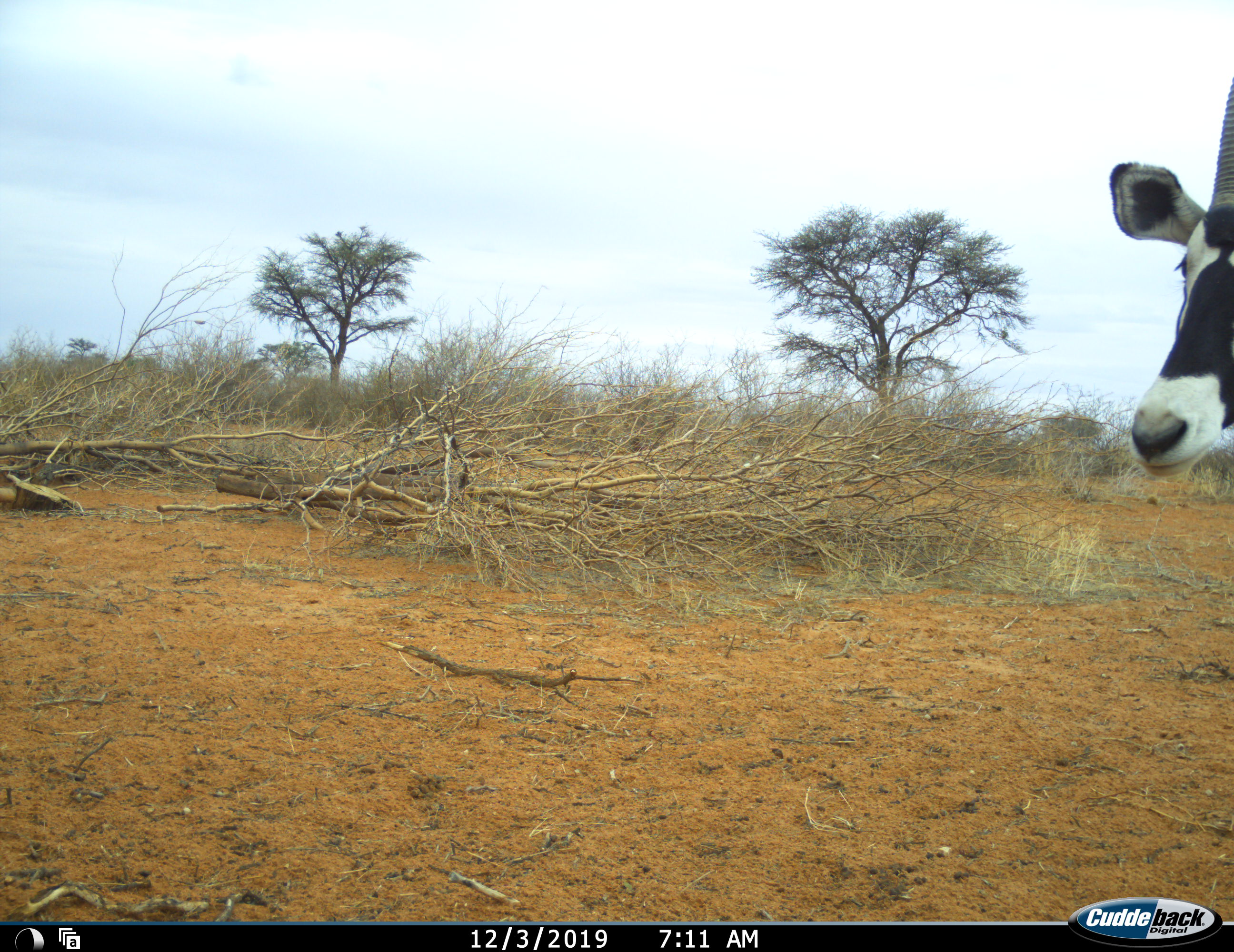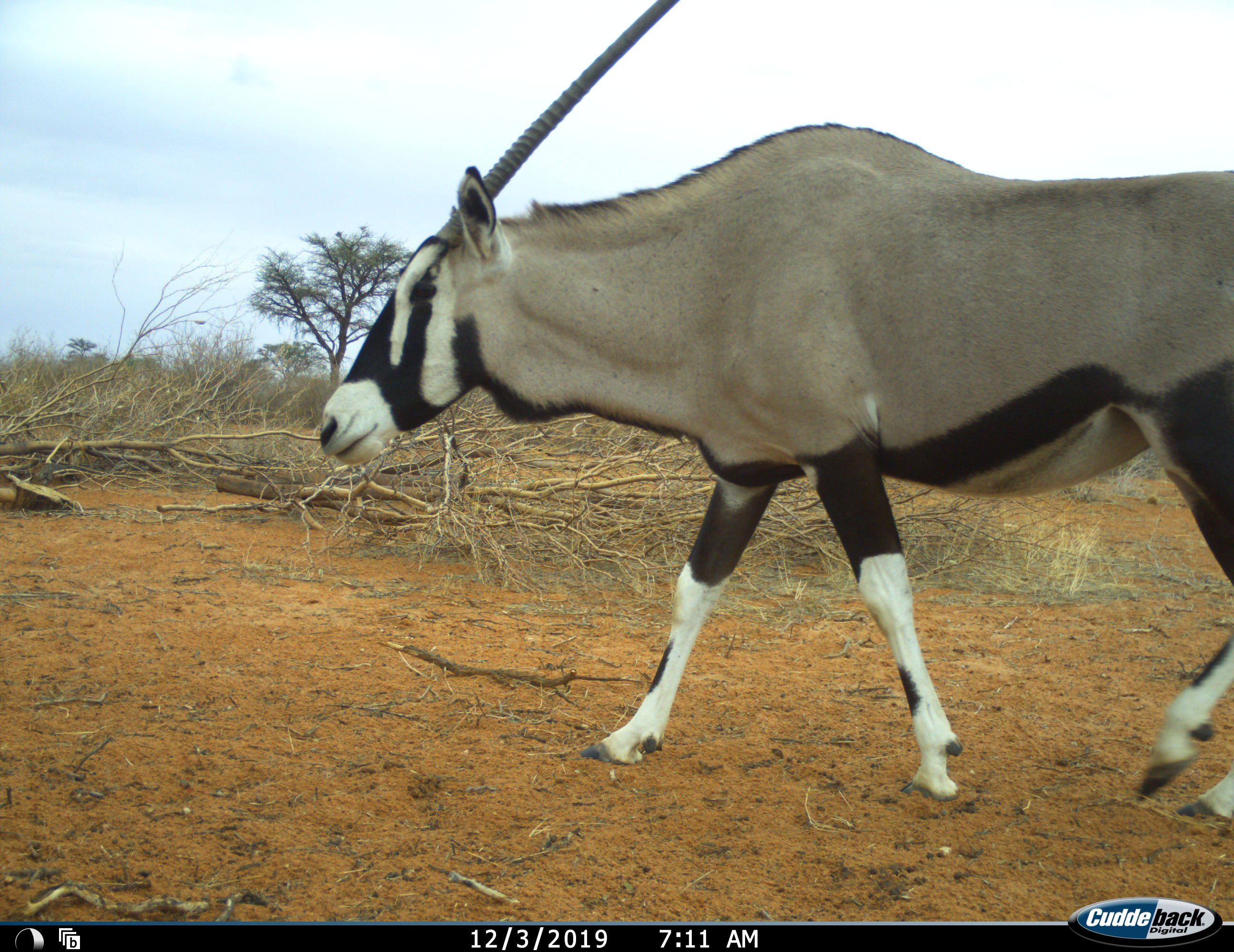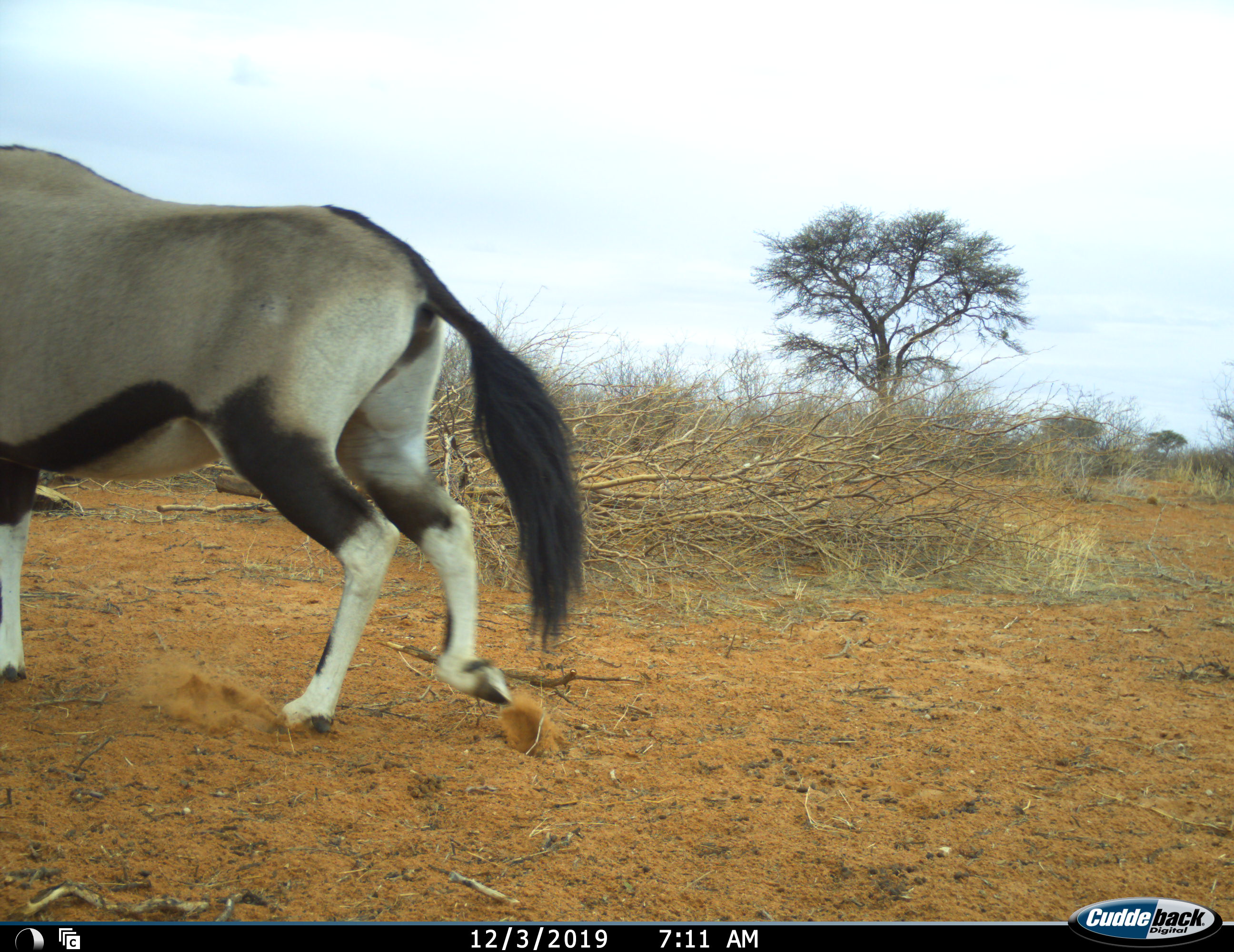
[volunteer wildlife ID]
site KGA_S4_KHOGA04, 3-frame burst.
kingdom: Animalia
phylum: Chordata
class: Mammalia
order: Artiodactyla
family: Bovidae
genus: Oryx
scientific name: Oryx gazella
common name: gemsbok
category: oryx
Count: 1.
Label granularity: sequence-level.